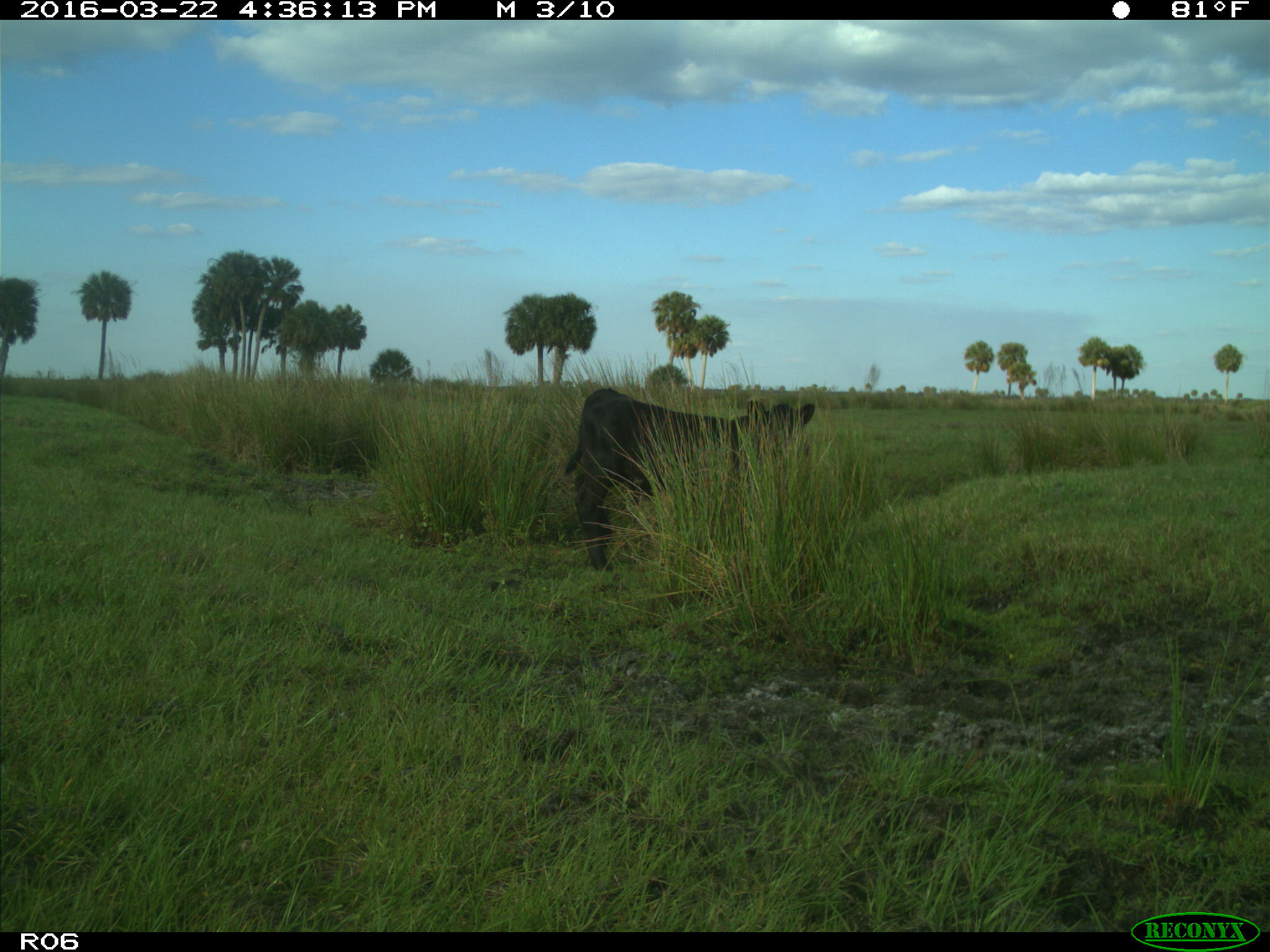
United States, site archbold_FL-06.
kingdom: Animalia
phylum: Chordata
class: Mammalia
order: Artiodactyla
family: Bovidae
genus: Bos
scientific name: Bos taurus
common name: domestic cow